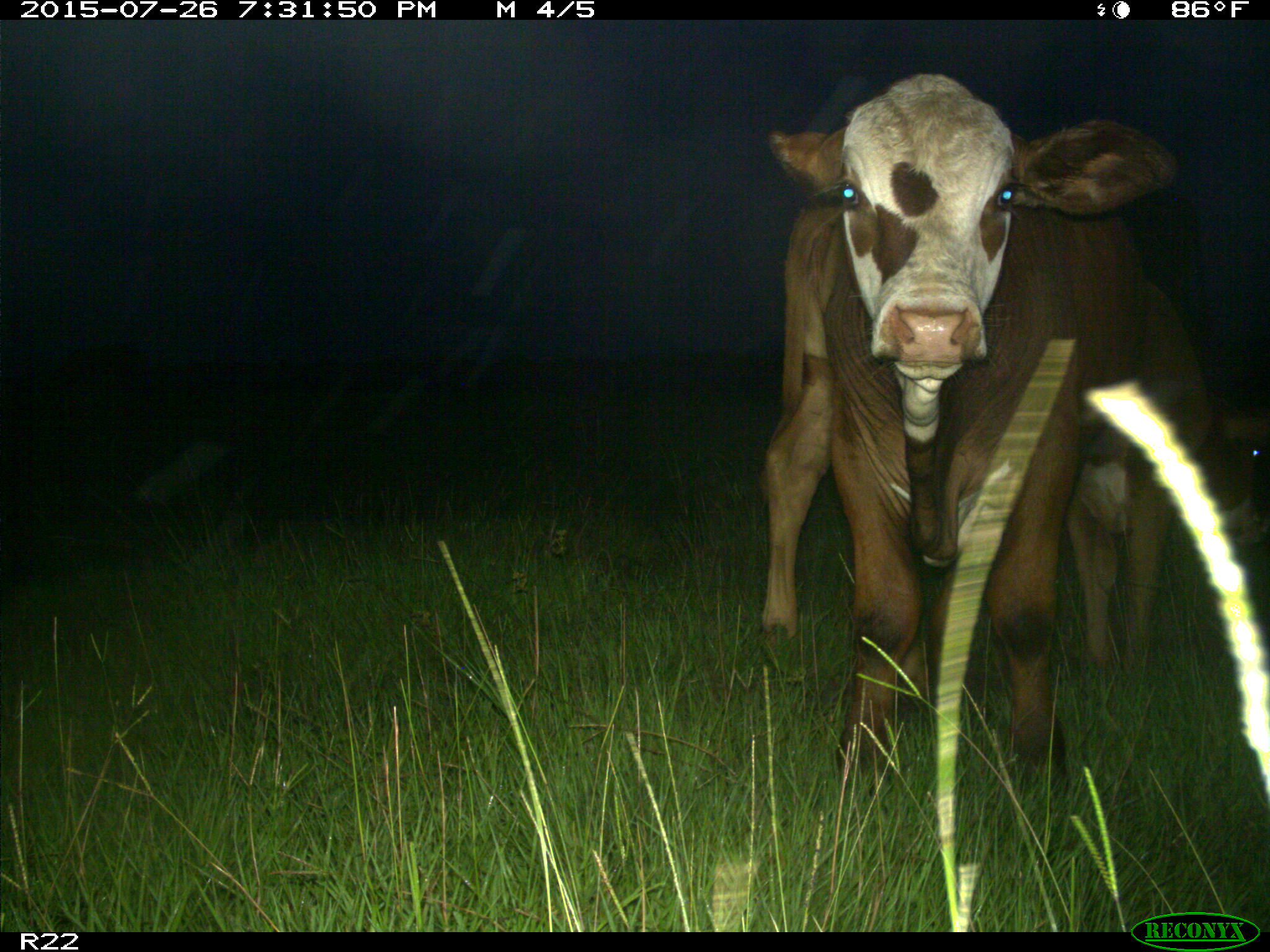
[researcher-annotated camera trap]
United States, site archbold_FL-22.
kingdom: Animalia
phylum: Chordata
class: Mammalia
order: Artiodactyla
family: Bovidae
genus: Bos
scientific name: Bos taurus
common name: domestic cow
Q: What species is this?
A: Bos taurus (domestic cow).